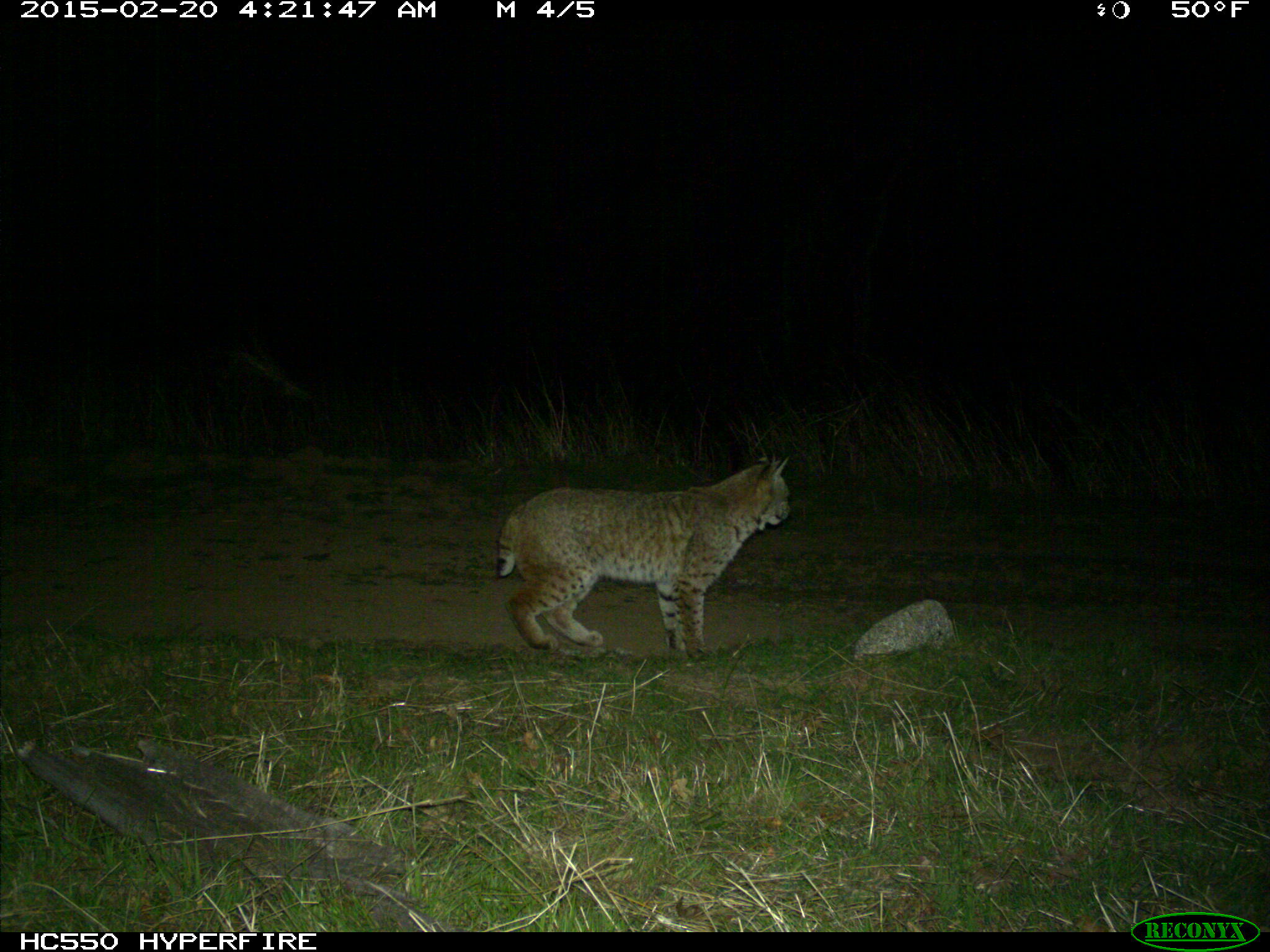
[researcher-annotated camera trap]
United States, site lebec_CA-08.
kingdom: Animalia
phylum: Chordata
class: Mammalia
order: Carnivora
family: Felidae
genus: Lynx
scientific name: Lynx rufus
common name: bobcat